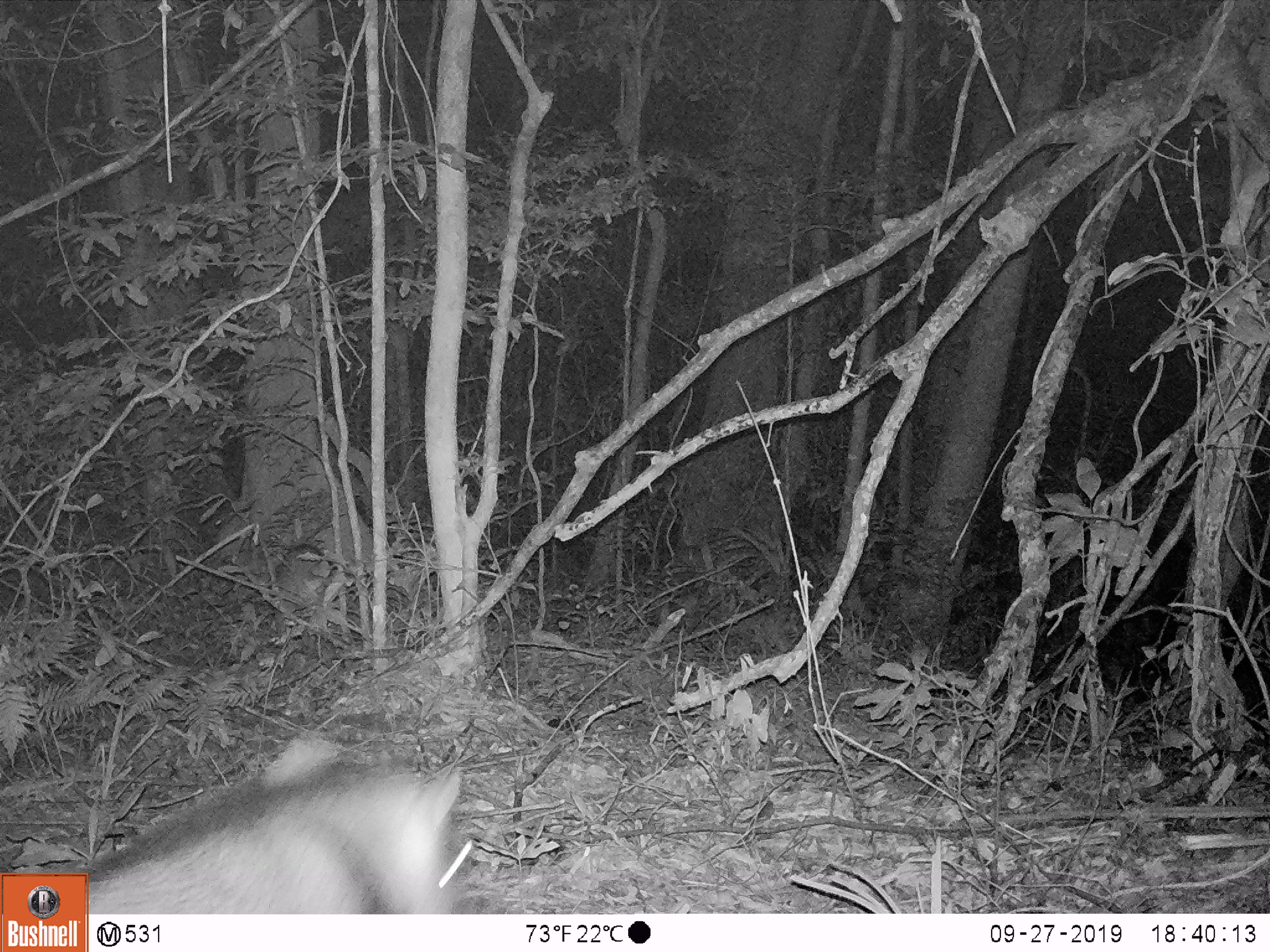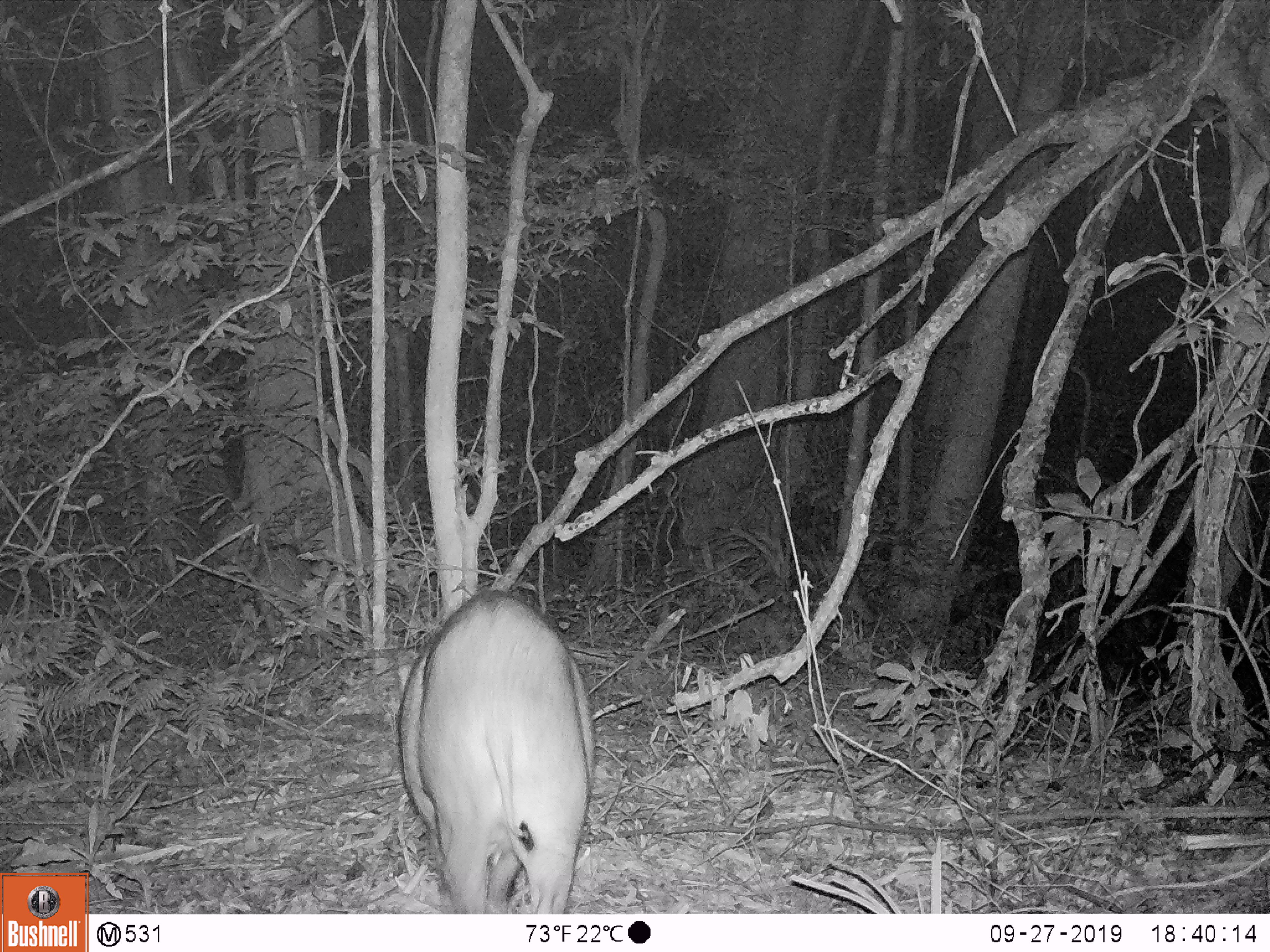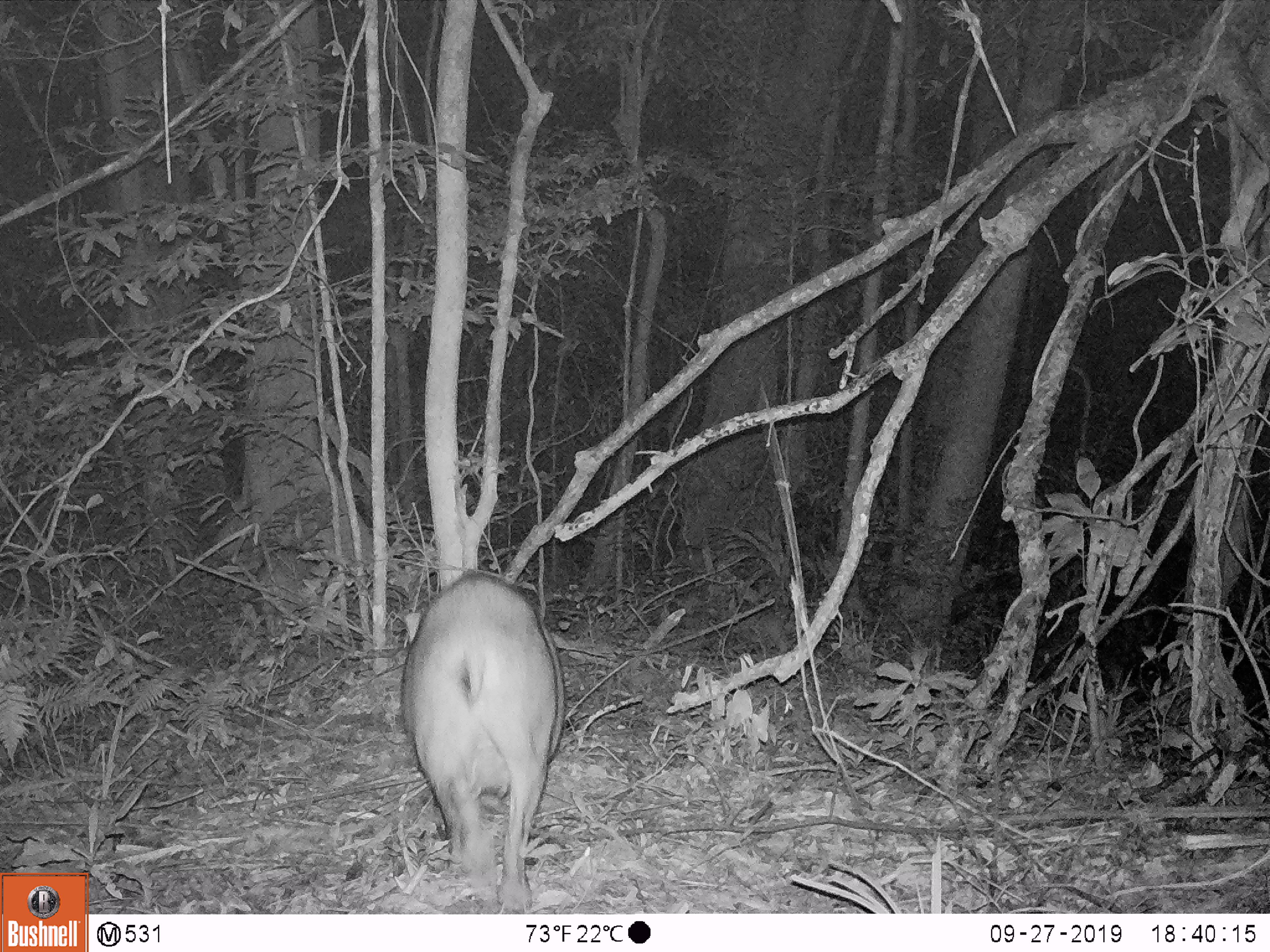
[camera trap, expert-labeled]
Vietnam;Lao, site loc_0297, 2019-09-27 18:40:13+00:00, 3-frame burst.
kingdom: Animalia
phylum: Chordata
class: Mammalia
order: Artiodactyla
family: Suidae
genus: Sus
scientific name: Sus scrofa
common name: eurasian wild pig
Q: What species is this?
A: Eurasian wild pig (Sus scrofa).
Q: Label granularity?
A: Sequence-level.